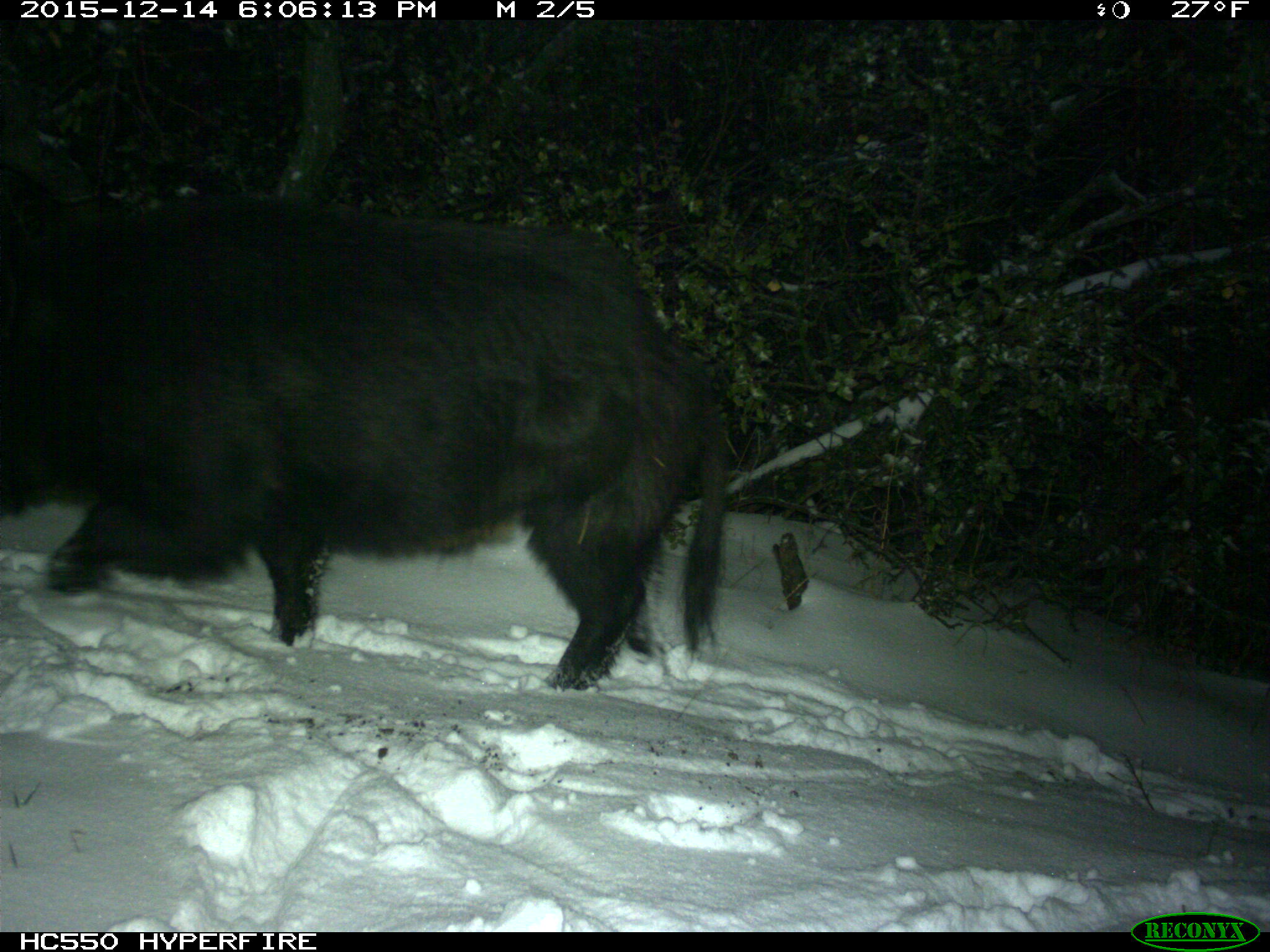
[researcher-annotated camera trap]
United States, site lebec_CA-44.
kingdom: Animalia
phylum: Chordata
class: Mammalia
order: Artiodactyla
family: Suidae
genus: Sus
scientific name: Sus scrofa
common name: wild boar